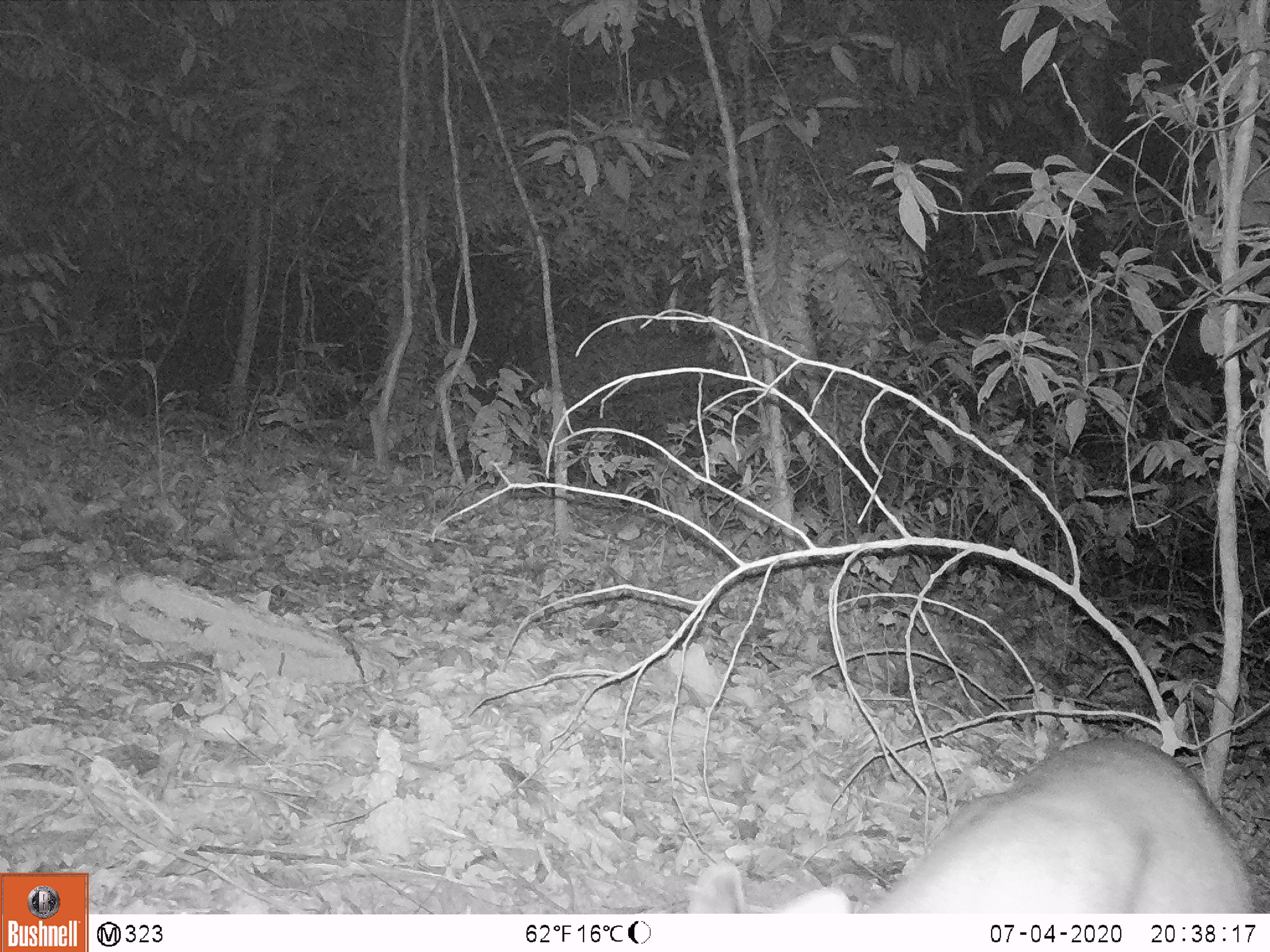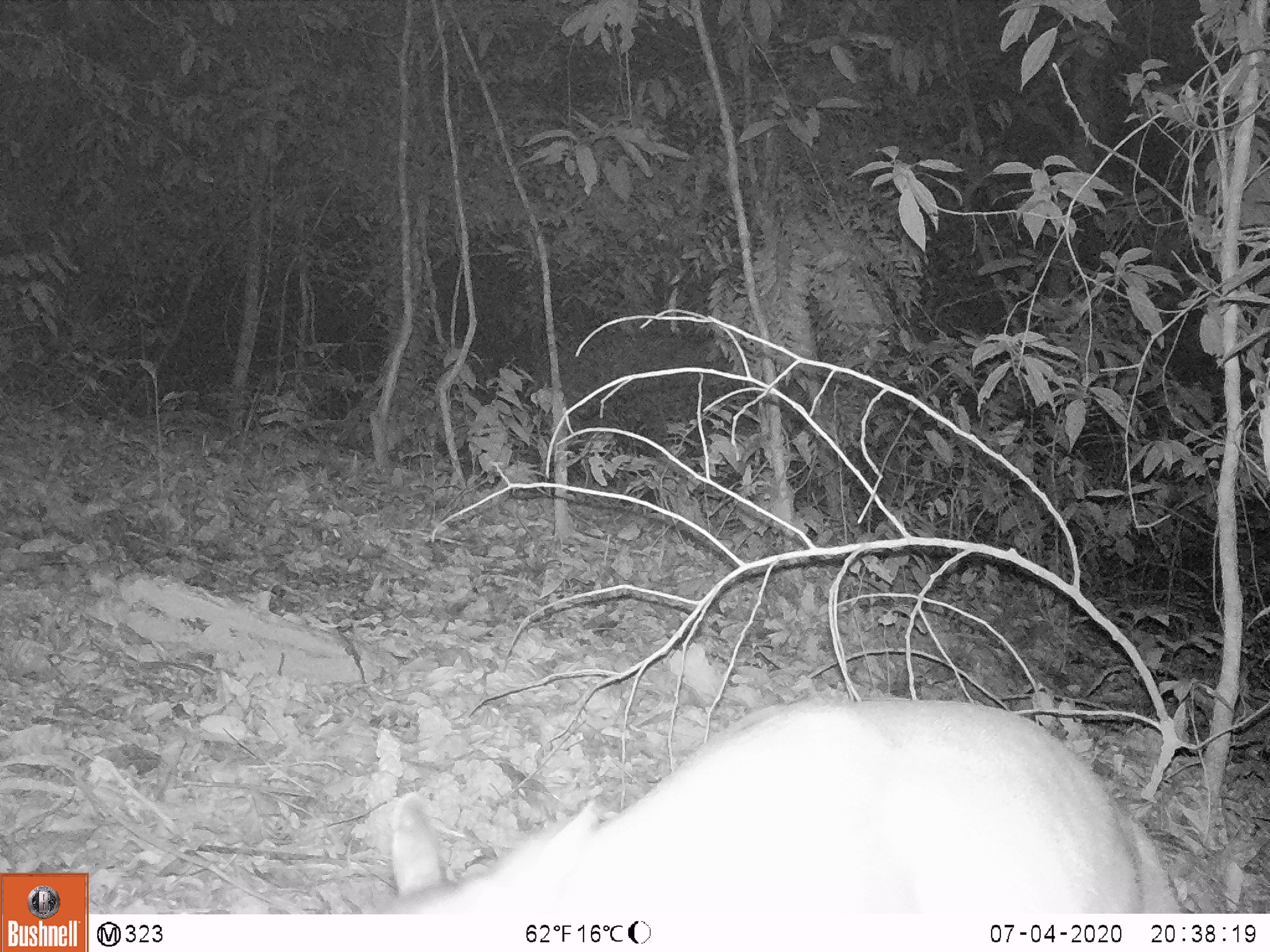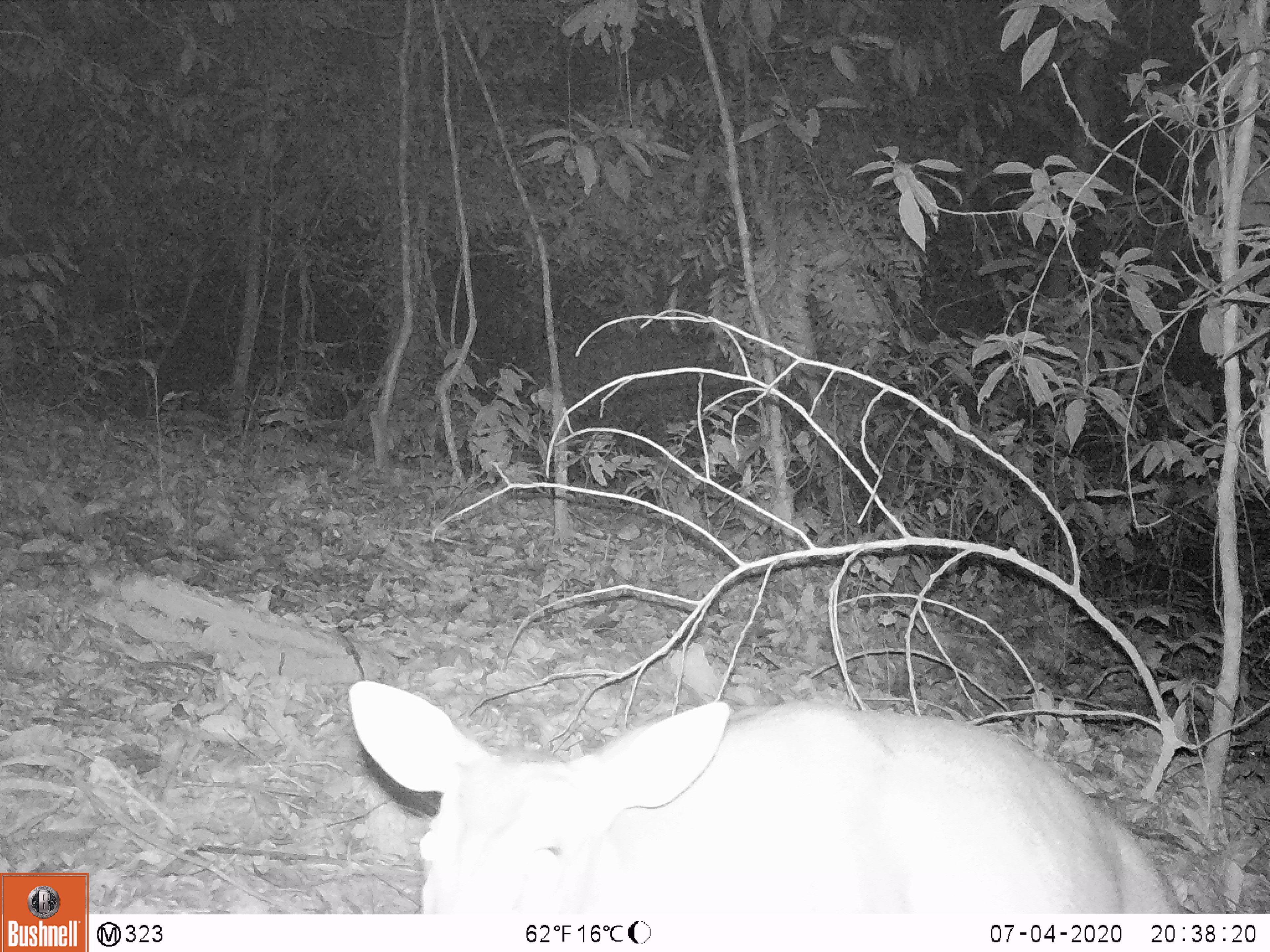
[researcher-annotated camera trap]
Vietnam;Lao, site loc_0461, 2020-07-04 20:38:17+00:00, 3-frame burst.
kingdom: Animalia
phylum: Chordata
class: Mammalia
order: Artiodactyla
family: Cervidae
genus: Muntiacus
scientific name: Muntiacus rooseveltorum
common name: roosevelt's muntjac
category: roosevelts muntjac group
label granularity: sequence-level